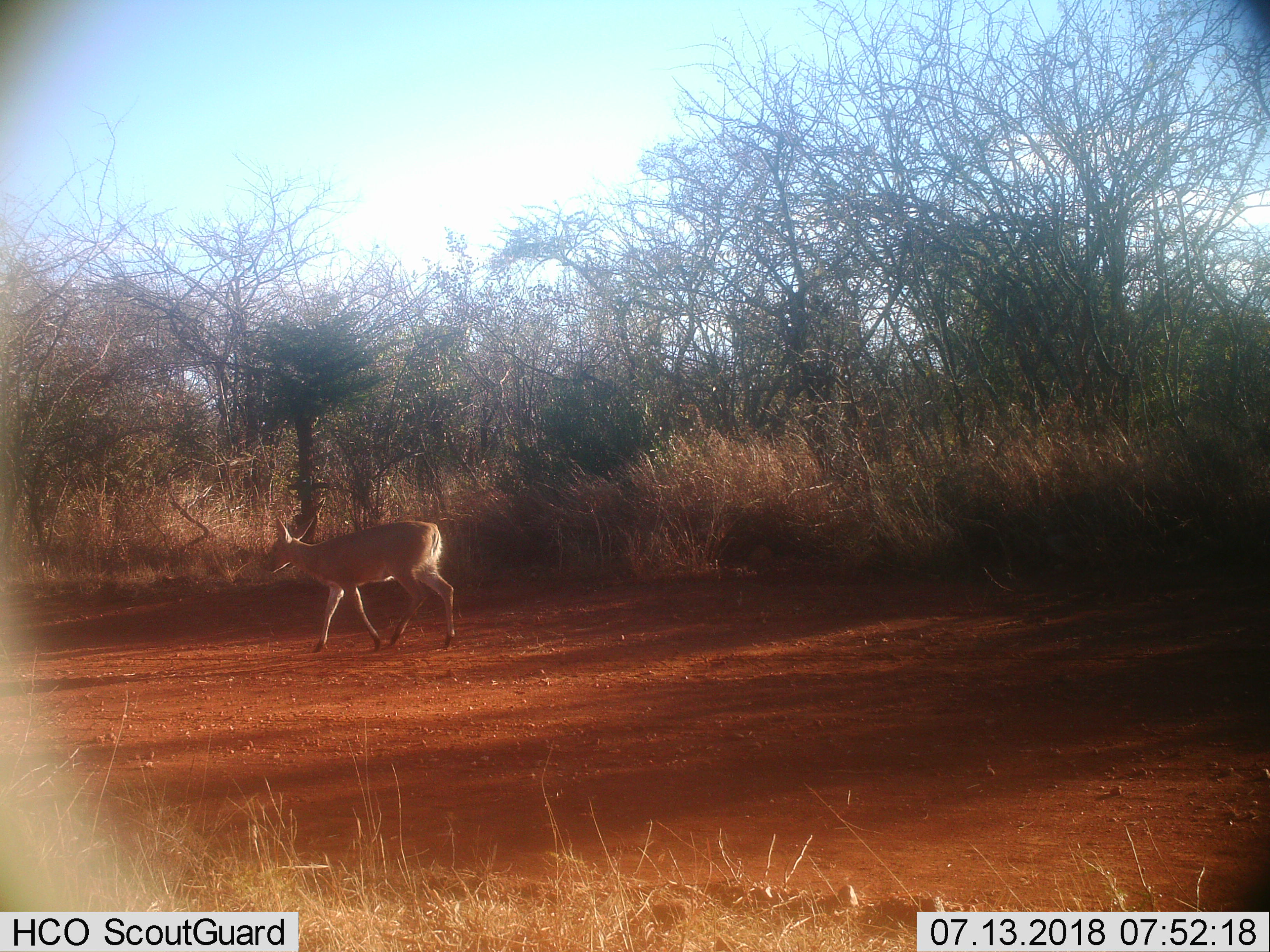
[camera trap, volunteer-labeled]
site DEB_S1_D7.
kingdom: Animalia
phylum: Chordata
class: Mammalia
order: Artiodactyla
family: Bovidae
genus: Sylvicapra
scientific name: Sylvicapra grimmia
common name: common duiker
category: duikercommongrey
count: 1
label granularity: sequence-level